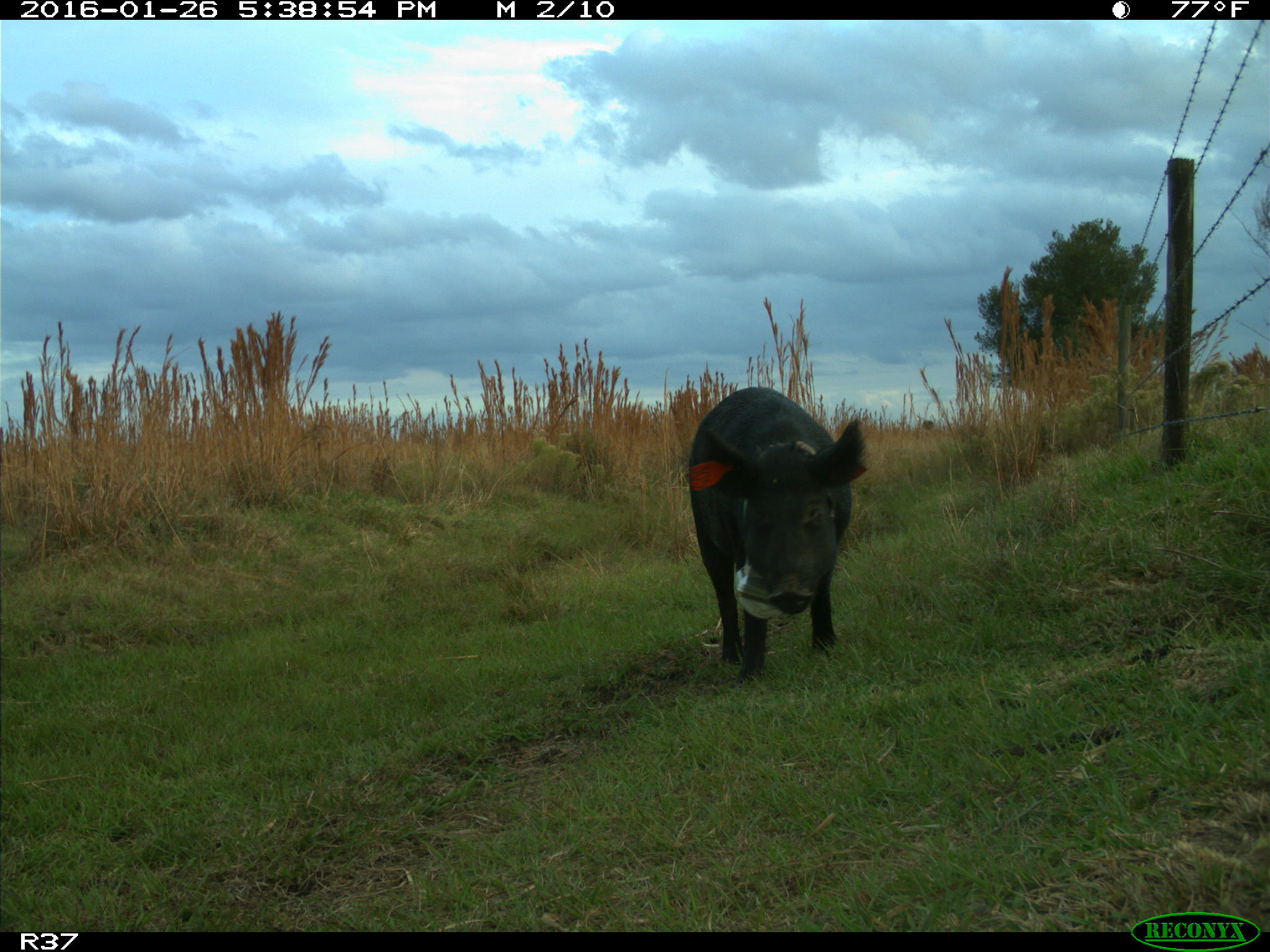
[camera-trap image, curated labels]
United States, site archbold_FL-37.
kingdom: Animalia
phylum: Chordata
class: Mammalia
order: Artiodactyla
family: Suidae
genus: Sus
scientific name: Sus scrofa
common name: wild boar